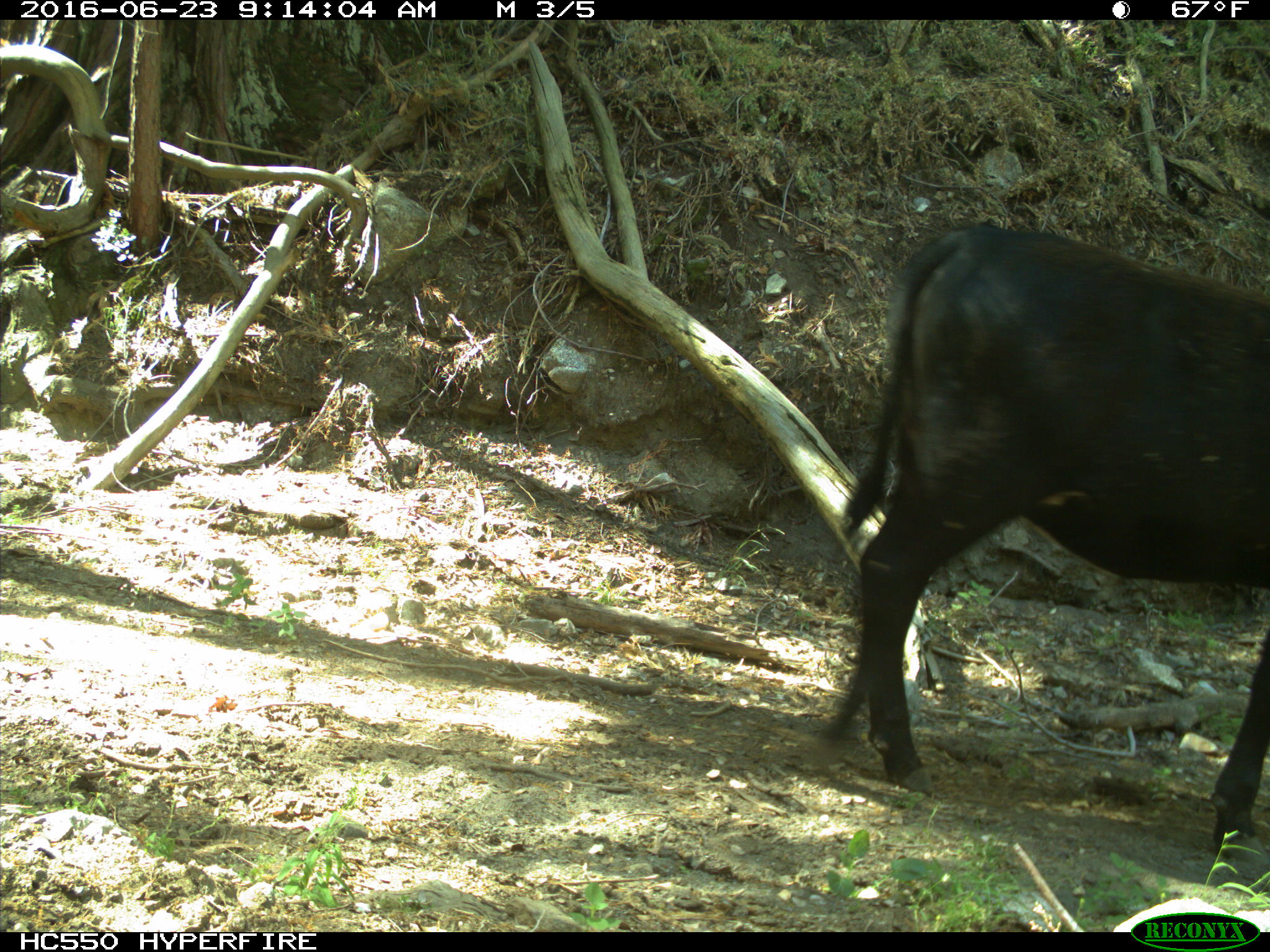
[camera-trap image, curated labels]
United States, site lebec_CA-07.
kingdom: Animalia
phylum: Chordata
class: Mammalia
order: Artiodactyla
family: Bovidae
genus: Bos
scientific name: Bos taurus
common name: domestic cow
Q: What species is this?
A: Bos taurus (domestic cow).